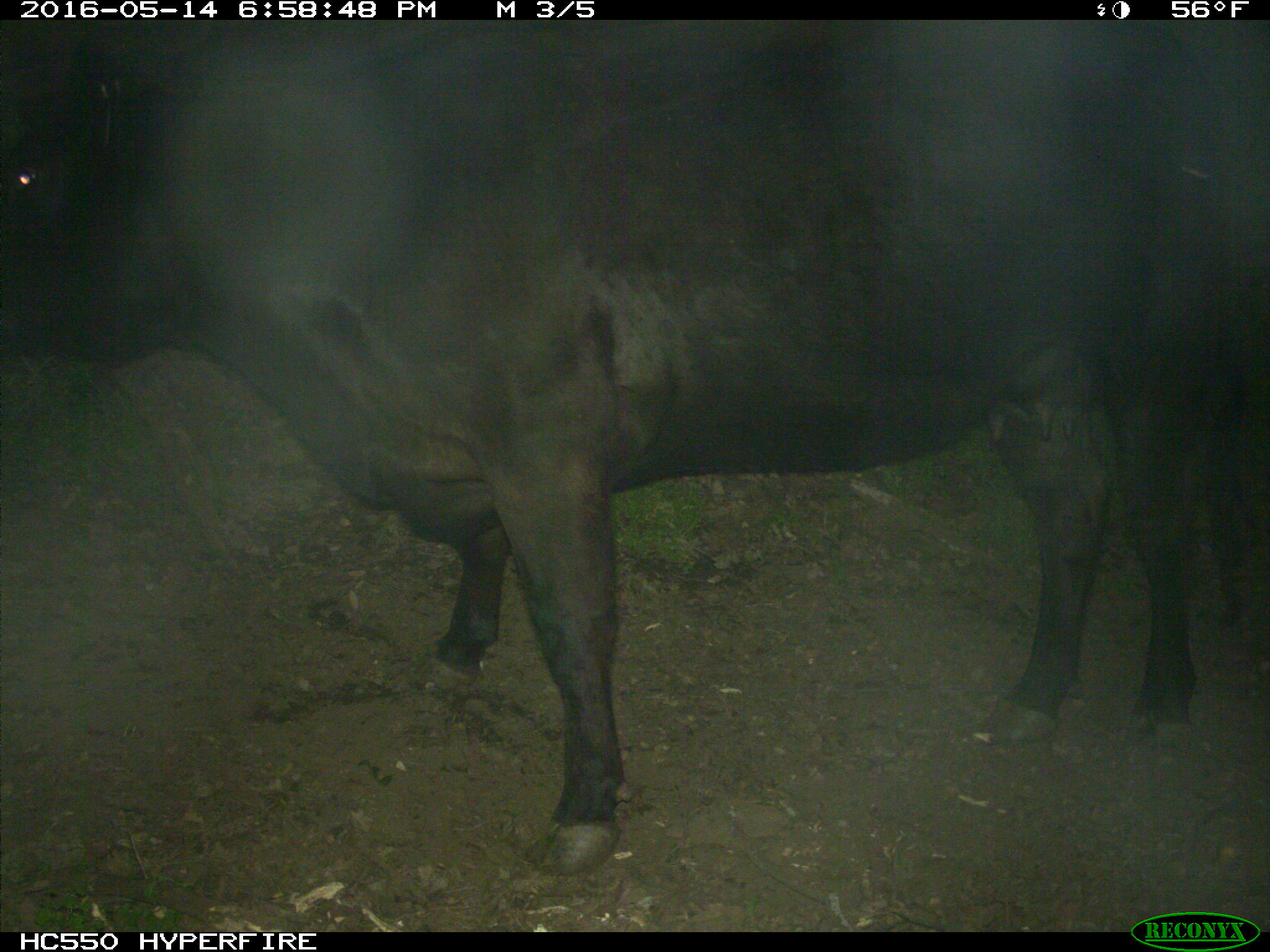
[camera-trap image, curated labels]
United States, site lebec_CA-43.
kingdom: Animalia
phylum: Chordata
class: Mammalia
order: Artiodactyla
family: Bovidae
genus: Bos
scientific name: Bos taurus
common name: domestic cow